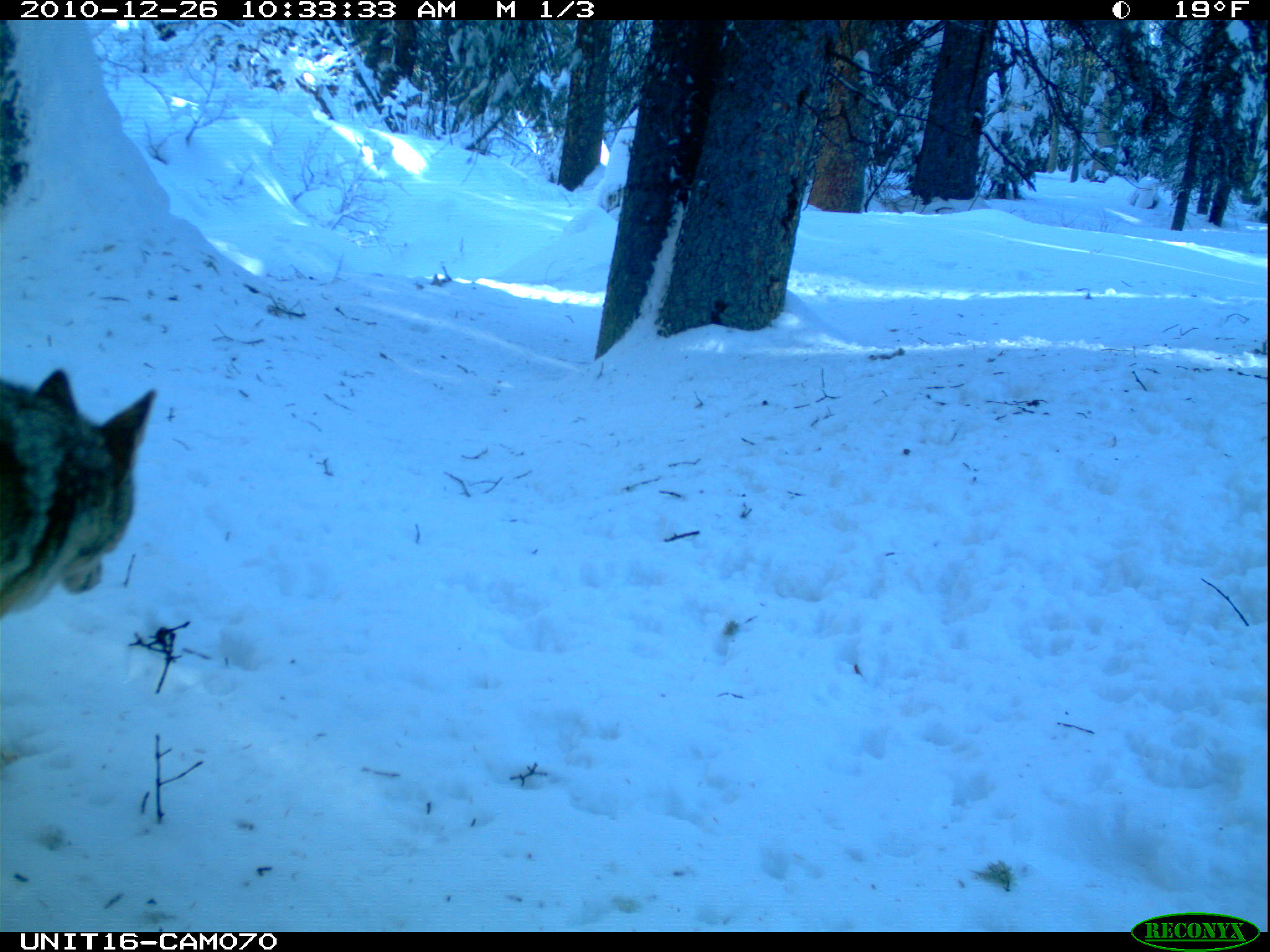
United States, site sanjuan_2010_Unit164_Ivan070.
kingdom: Animalia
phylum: Chordata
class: Mammalia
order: Carnivora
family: Canidae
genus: Canis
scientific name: Canis latrans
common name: coyote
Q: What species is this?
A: Canis latrans (coyote).